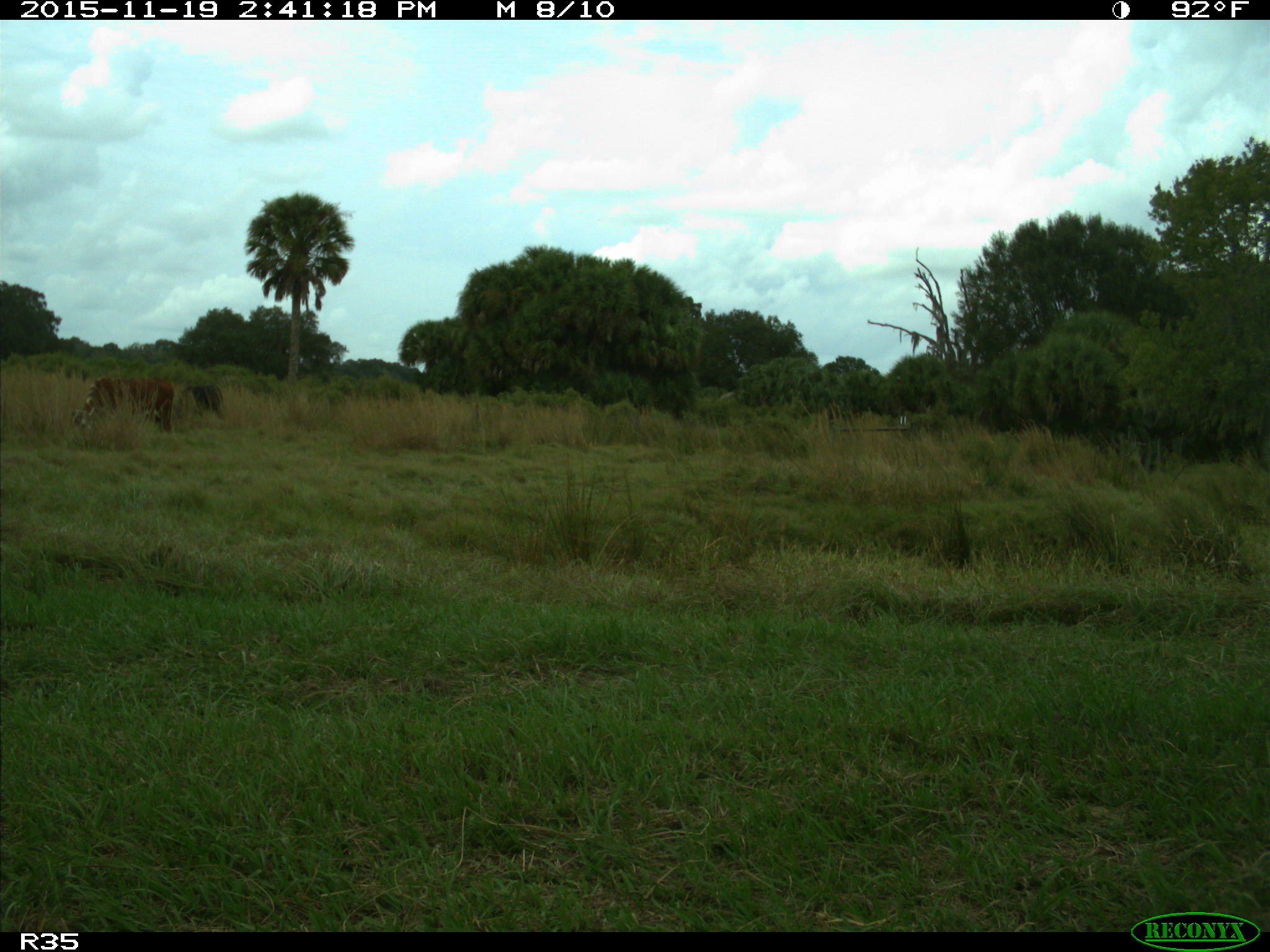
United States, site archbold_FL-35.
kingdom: Animalia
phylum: Chordata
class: Mammalia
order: Artiodactyla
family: Bovidae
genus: Bos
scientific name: Bos taurus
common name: domestic cow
Bos taurus (domestic cow).